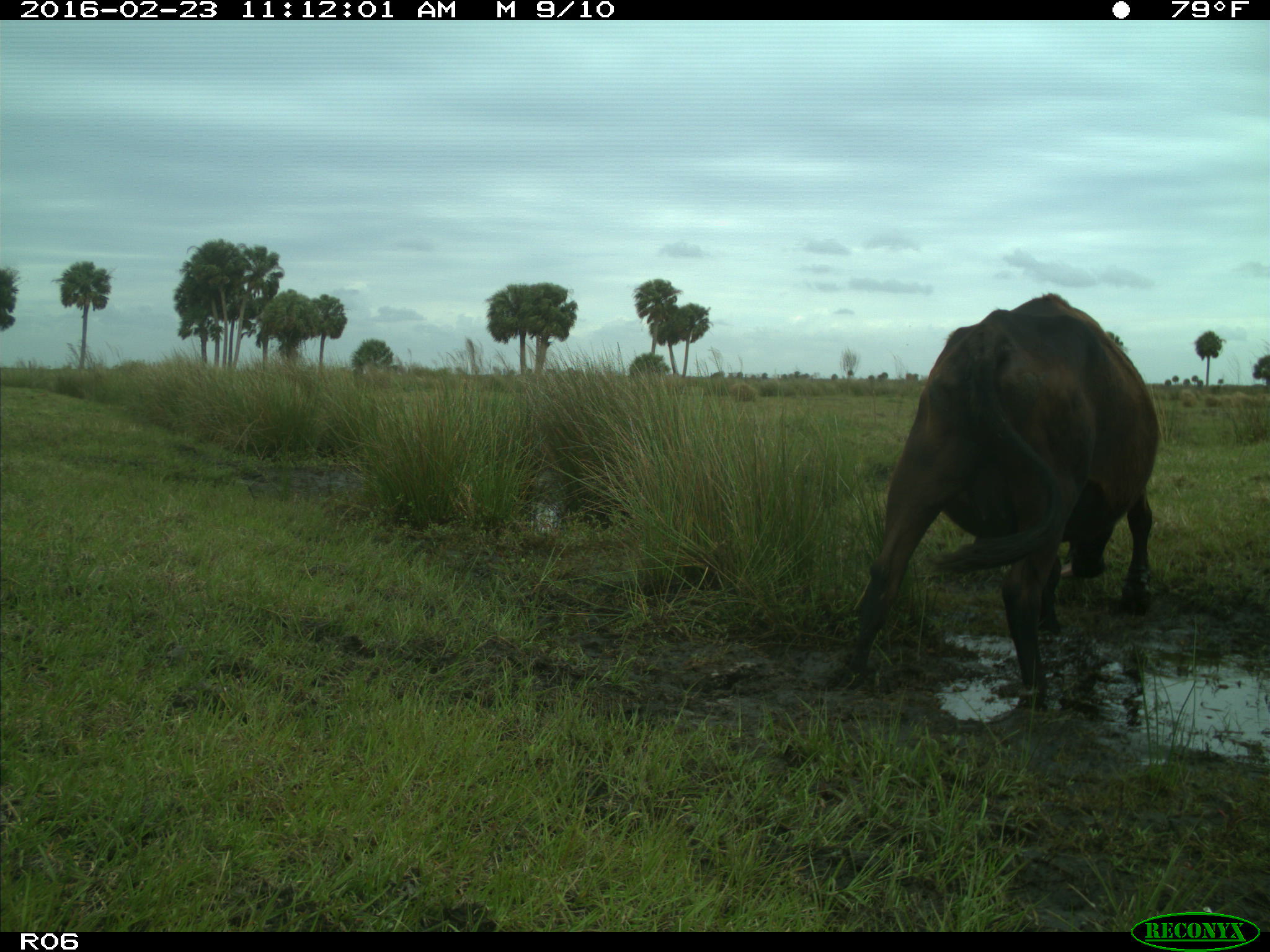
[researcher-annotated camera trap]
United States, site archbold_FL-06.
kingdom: Animalia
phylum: Chordata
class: Mammalia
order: Artiodactyla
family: Bovidae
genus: Bos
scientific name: Bos taurus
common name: domestic cow